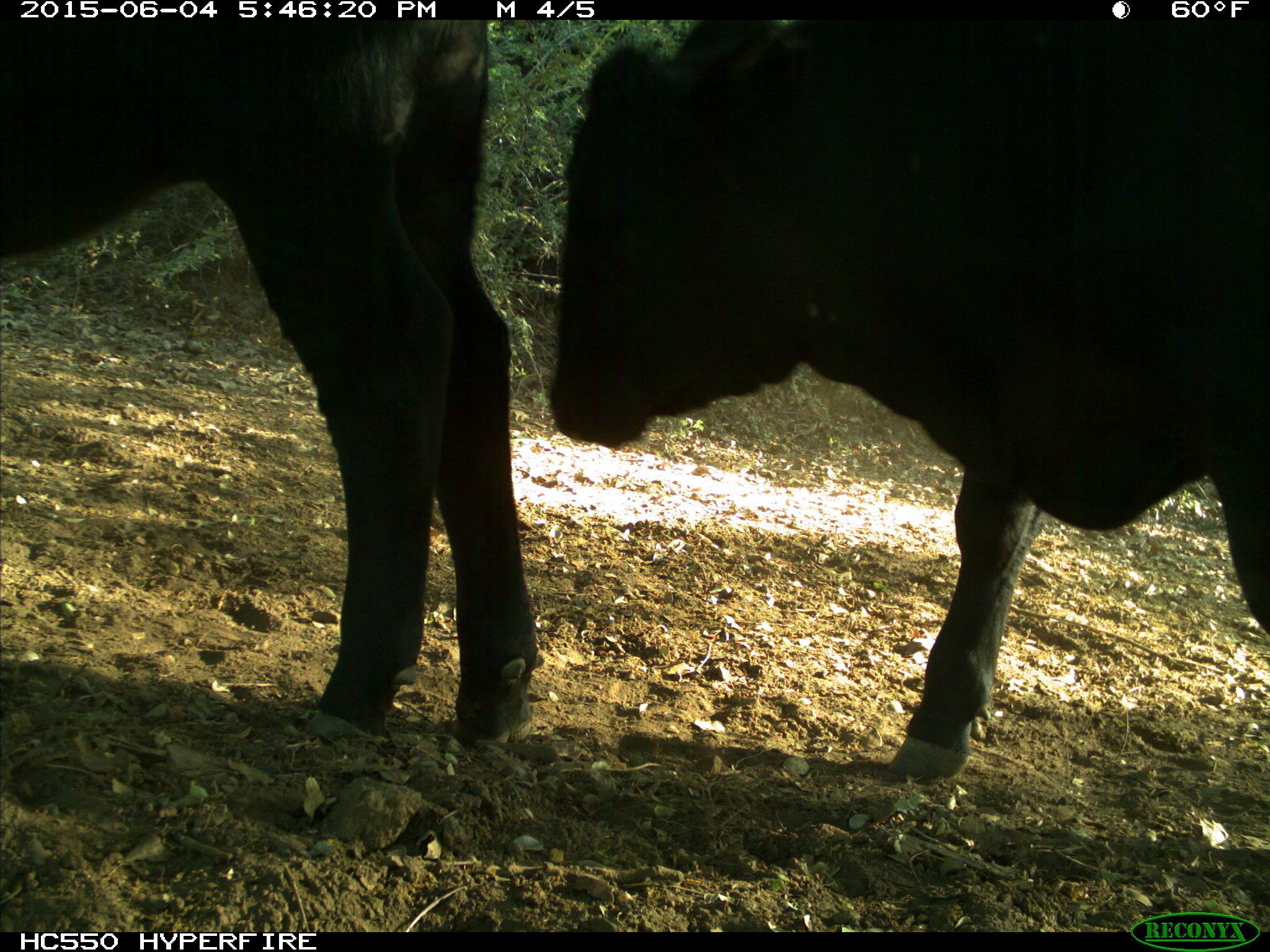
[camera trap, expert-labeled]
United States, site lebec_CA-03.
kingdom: Animalia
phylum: Chordata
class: Mammalia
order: Artiodactyla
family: Bovidae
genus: Bos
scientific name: Bos taurus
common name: domestic cow